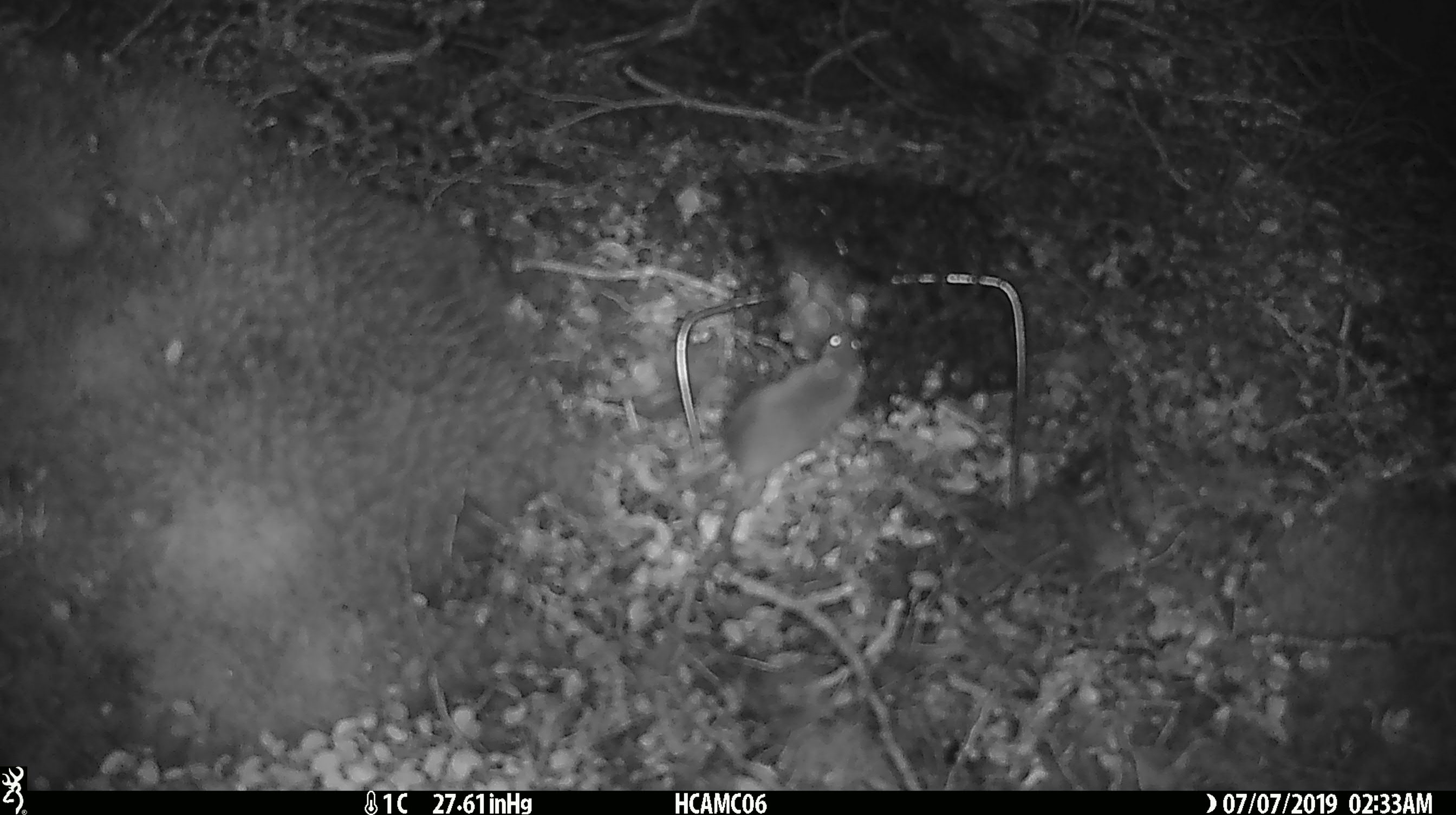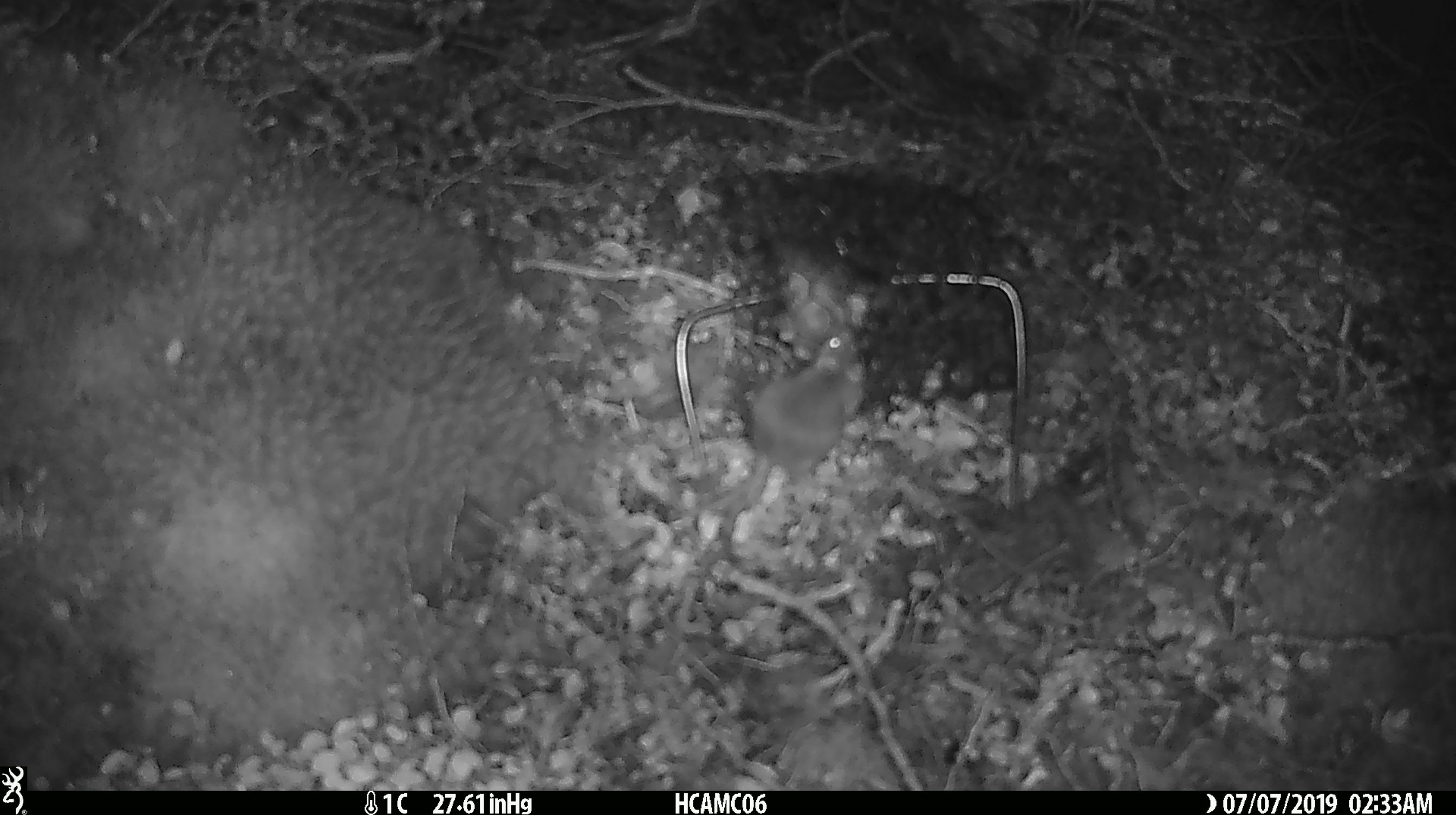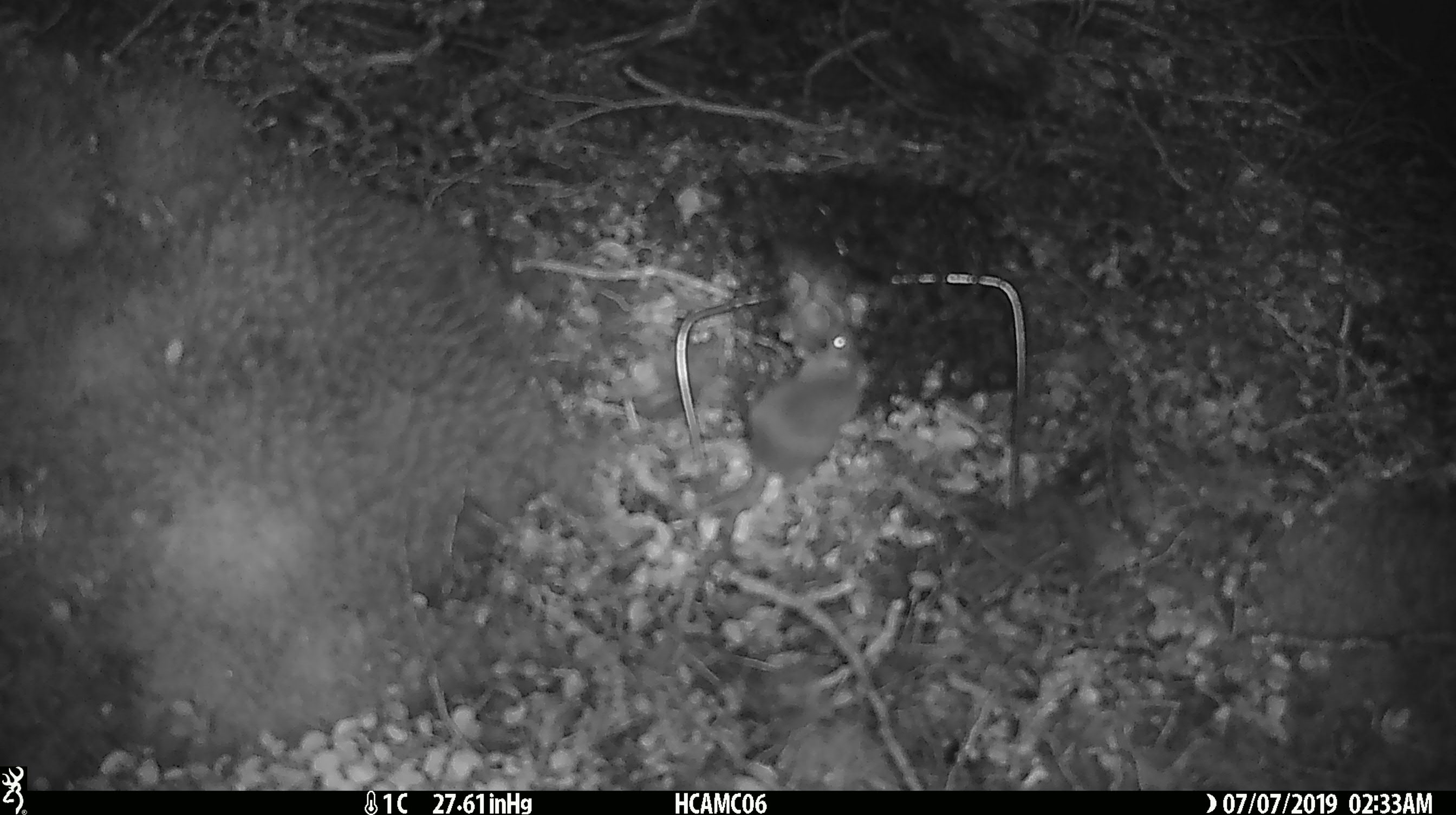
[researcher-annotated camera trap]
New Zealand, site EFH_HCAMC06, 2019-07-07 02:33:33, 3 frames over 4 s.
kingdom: Animalia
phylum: Chordata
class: Mammalia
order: Rodentia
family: Muridae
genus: Mus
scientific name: Mus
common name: mouse